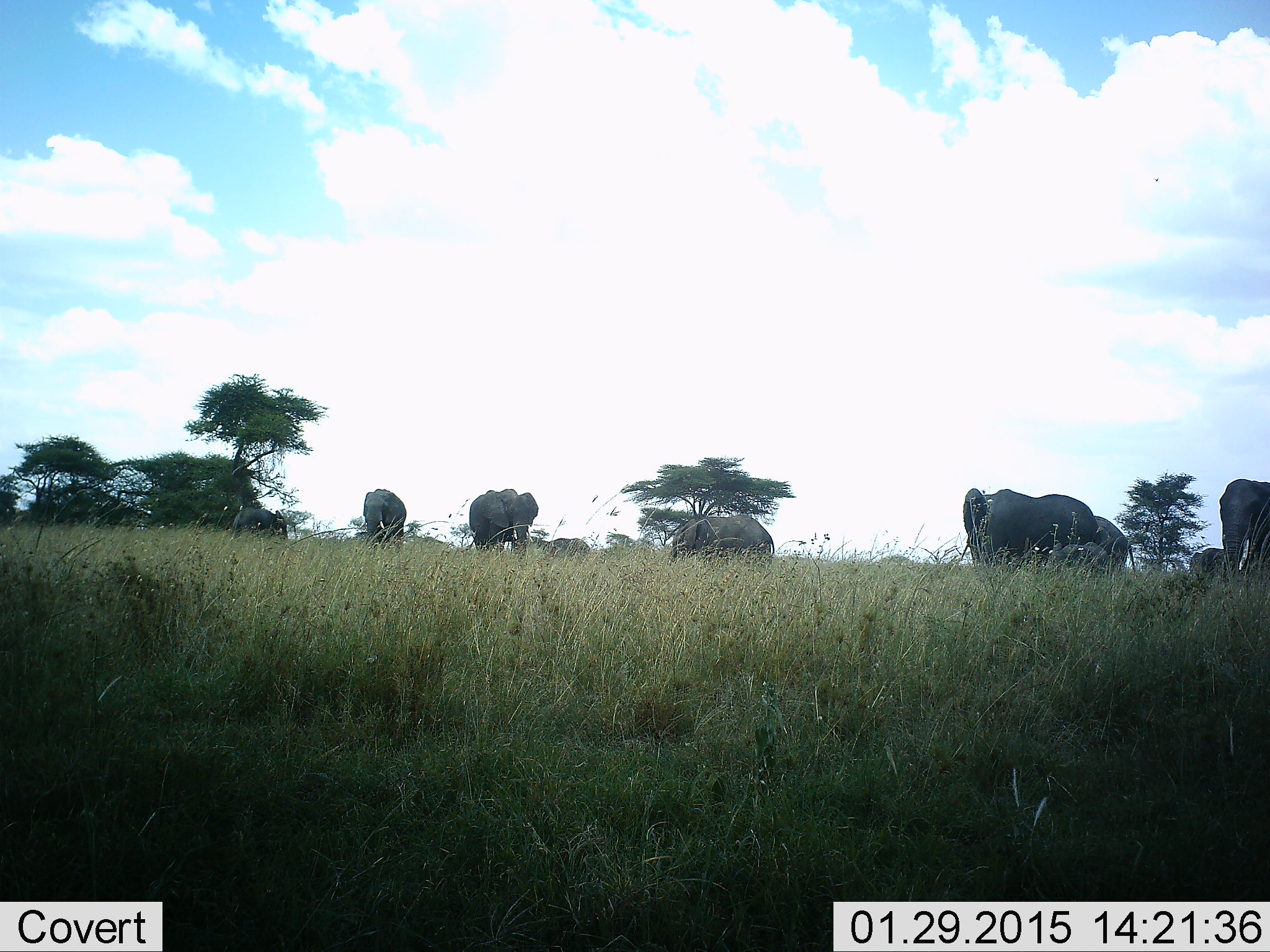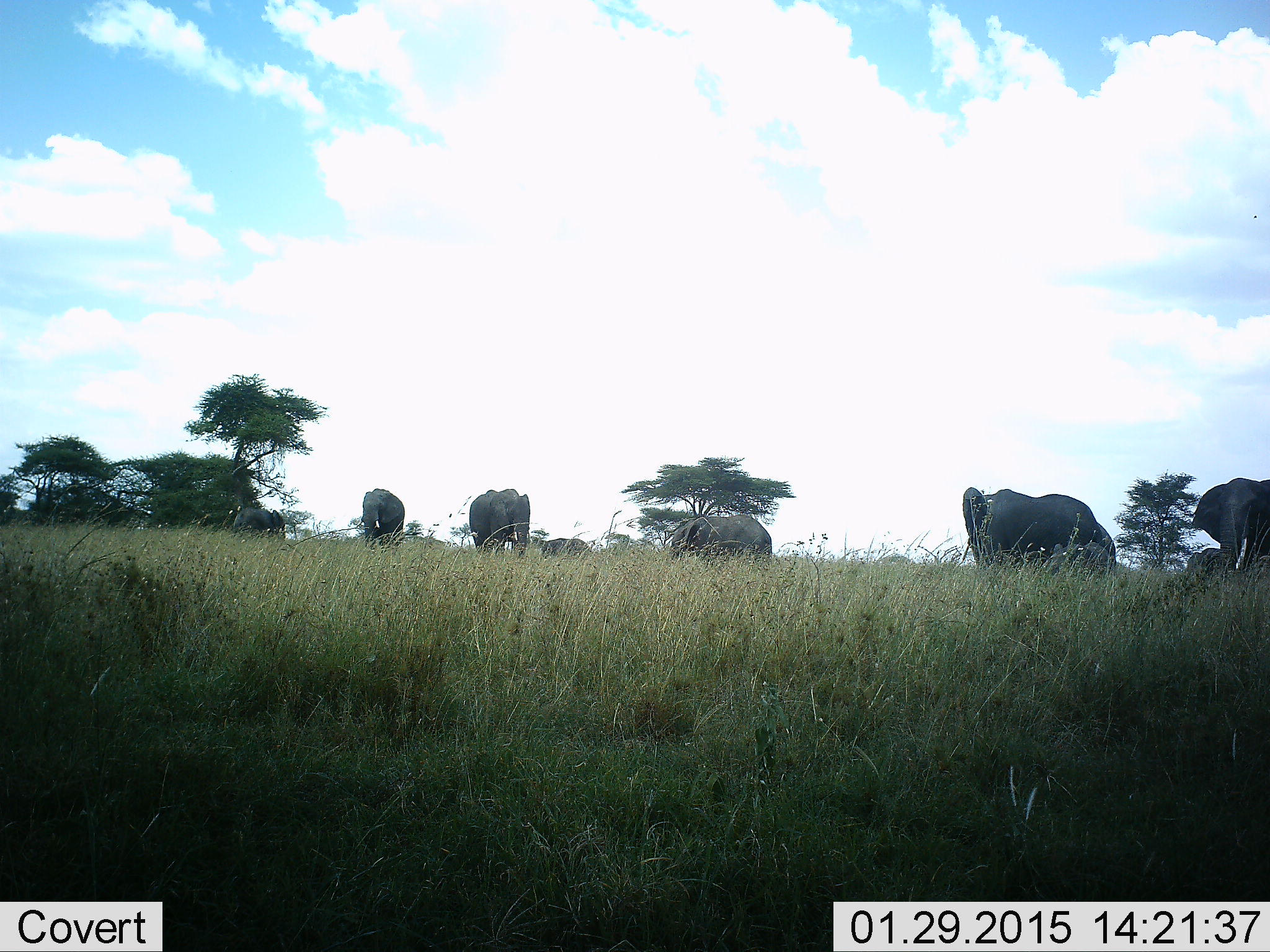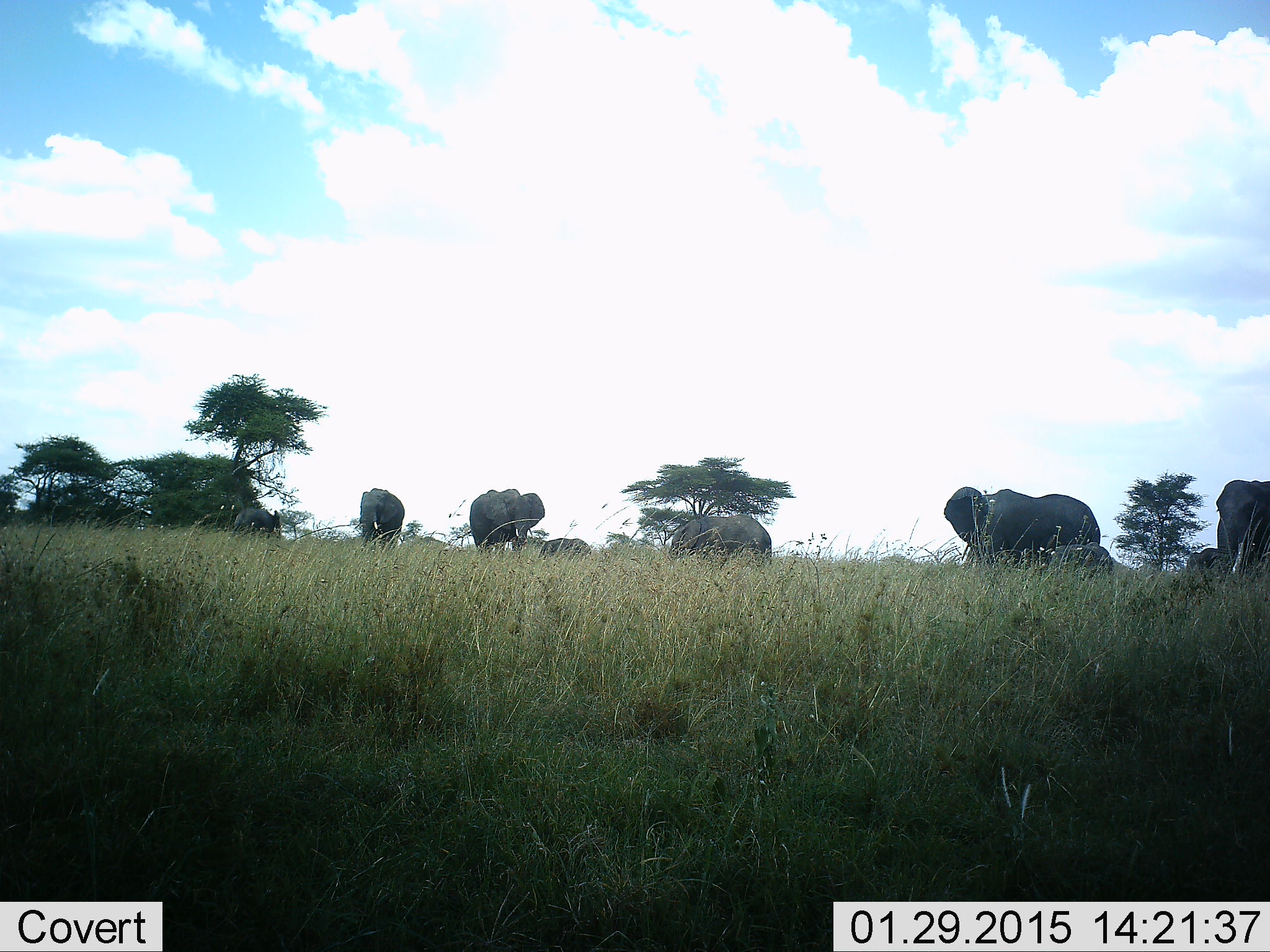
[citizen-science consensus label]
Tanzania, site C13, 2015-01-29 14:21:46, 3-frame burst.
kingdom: Animalia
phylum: Chordata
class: Mammalia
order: Proboscidea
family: Elephantidae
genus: Loxodonta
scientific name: Loxodonta africana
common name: african bush elephant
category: elephant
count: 7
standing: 50%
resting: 0%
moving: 30%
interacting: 0%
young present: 30%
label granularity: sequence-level